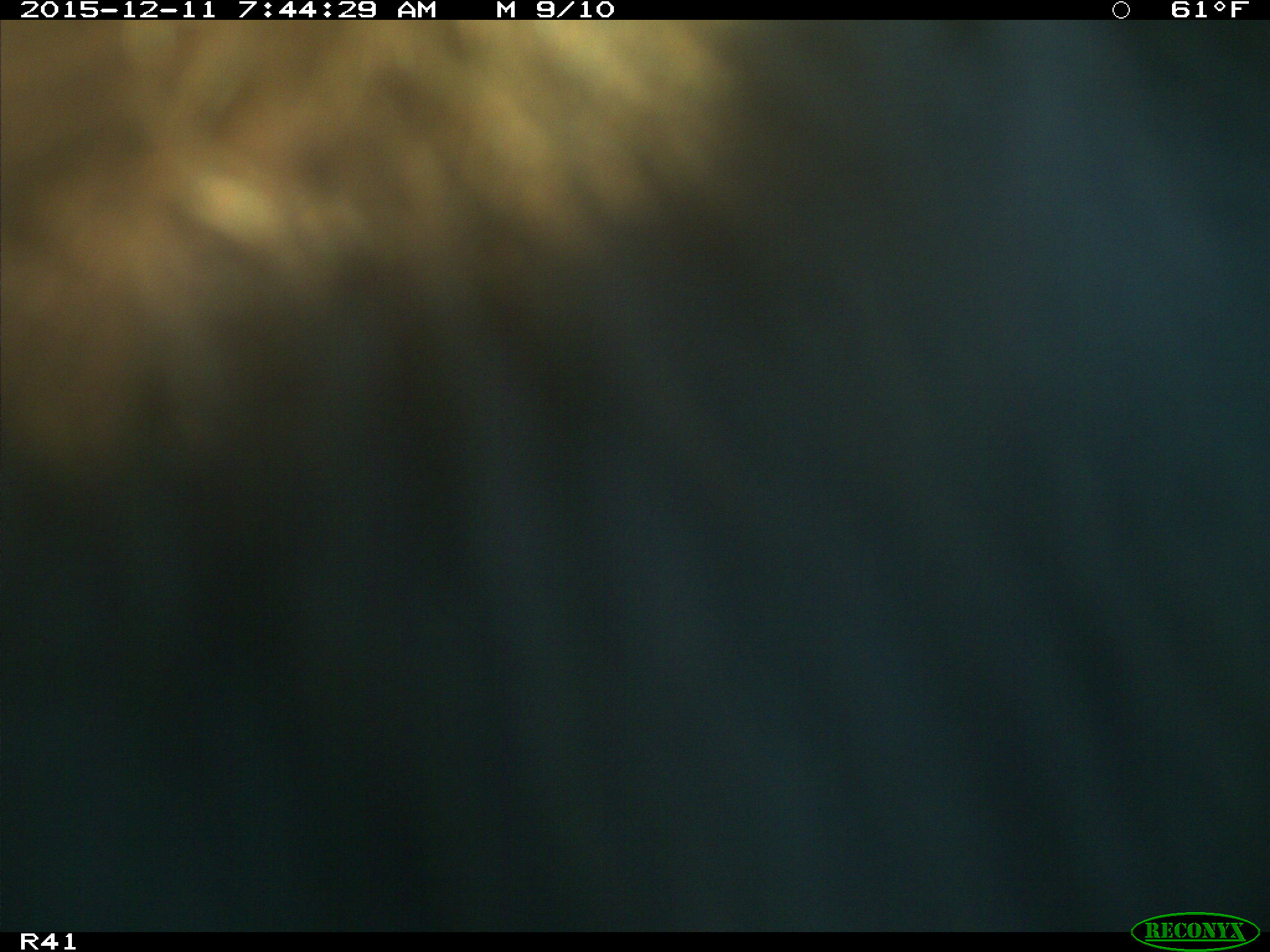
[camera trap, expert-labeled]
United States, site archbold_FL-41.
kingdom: Animalia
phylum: Chordata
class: Mammalia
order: Artiodactyla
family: Bovidae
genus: Bos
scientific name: Bos taurus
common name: domestic cow